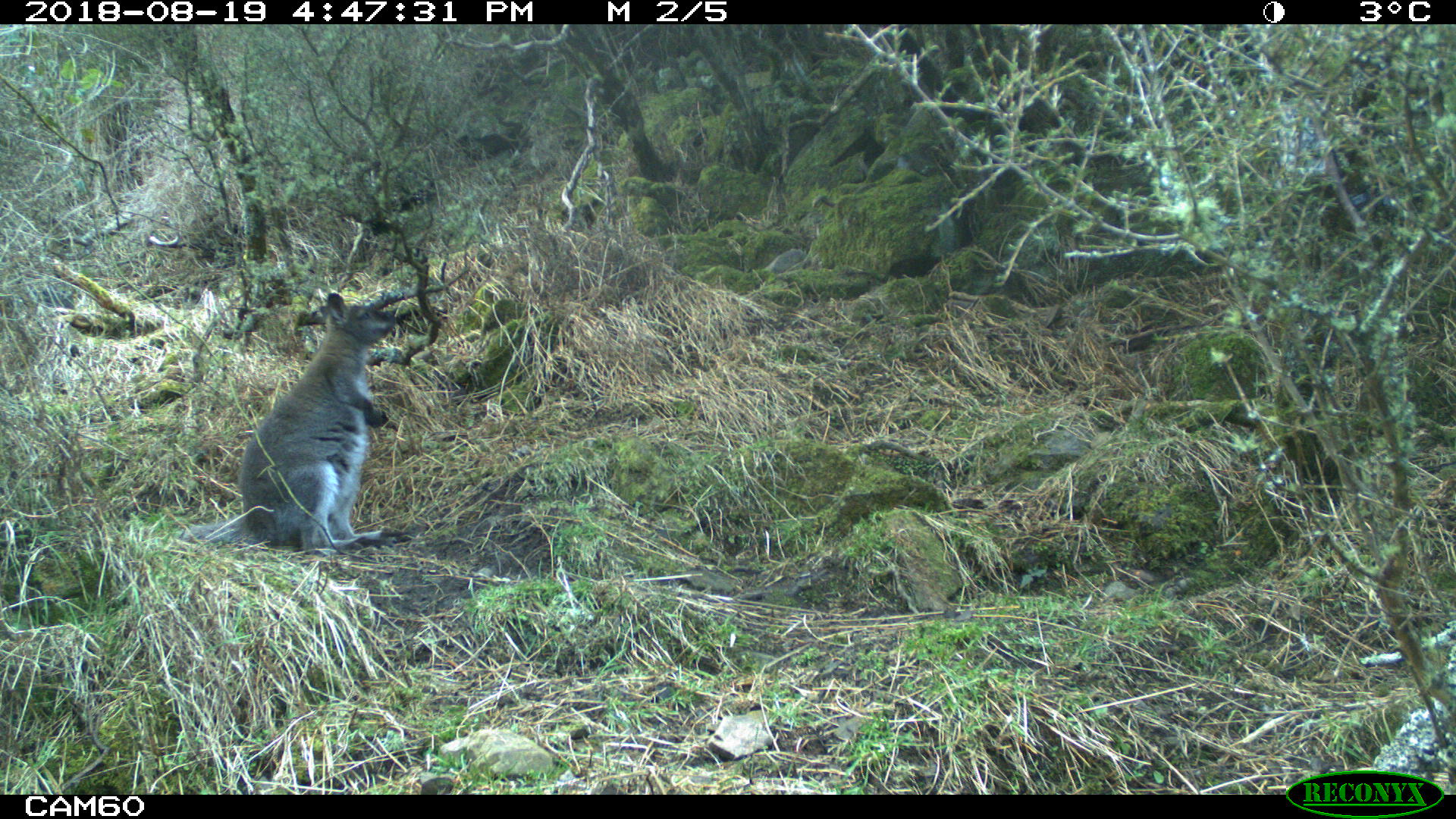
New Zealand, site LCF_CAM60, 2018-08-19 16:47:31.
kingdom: Animalia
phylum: Chordata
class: Mammalia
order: Diprotodontia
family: Macropodidae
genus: Notamacropus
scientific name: Notamacropus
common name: wallaby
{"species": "wallaby (Notamacropus)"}